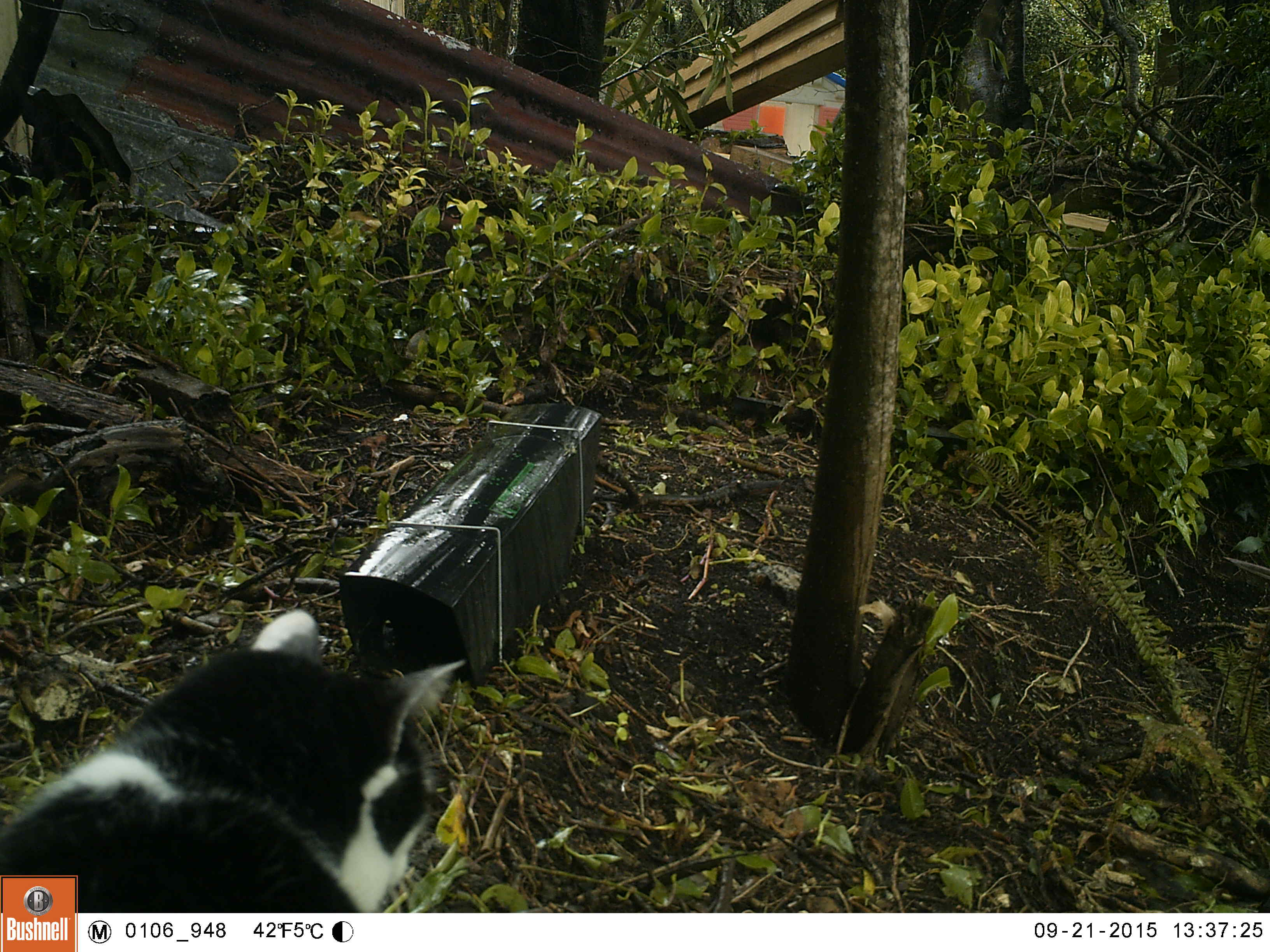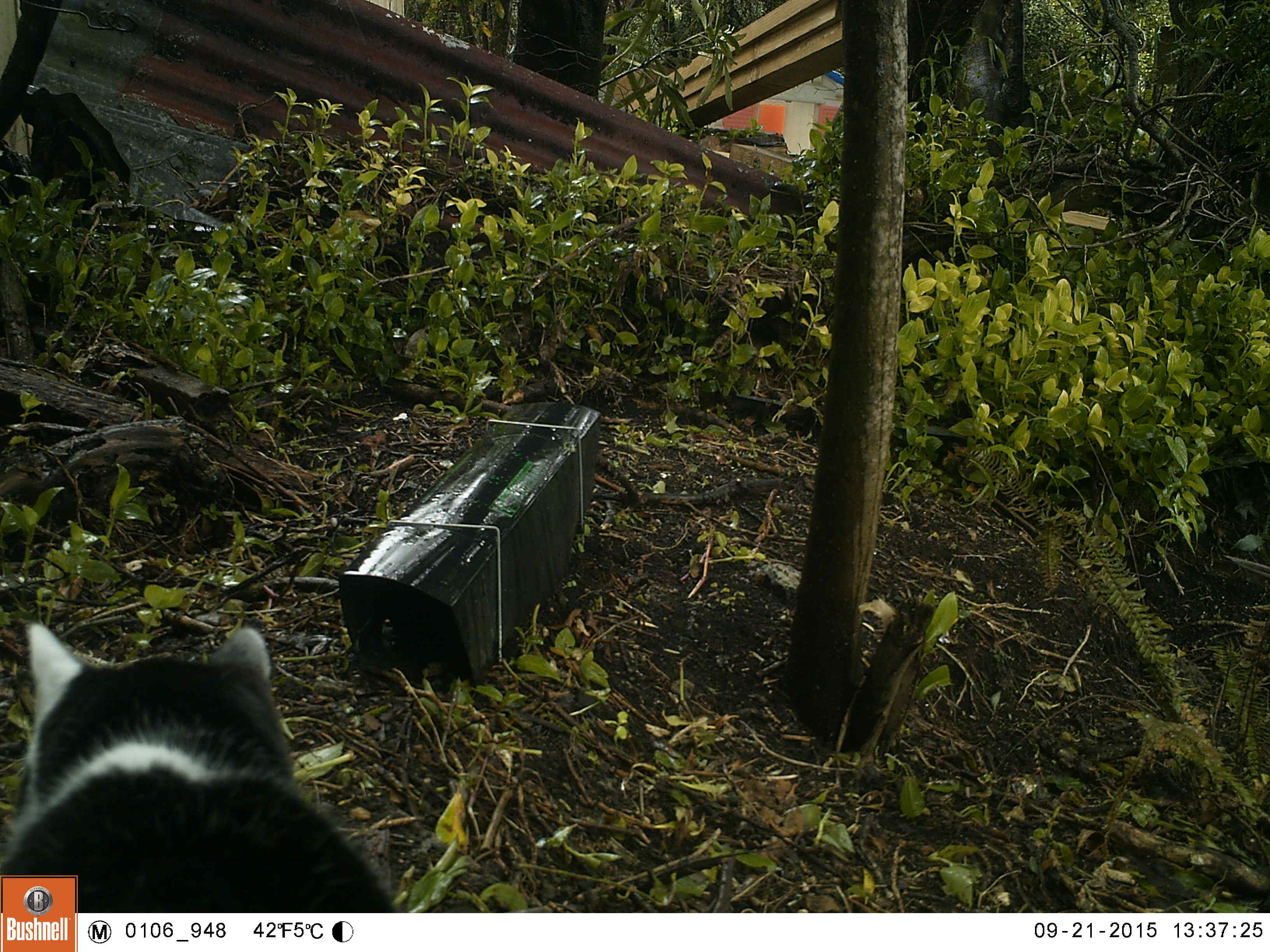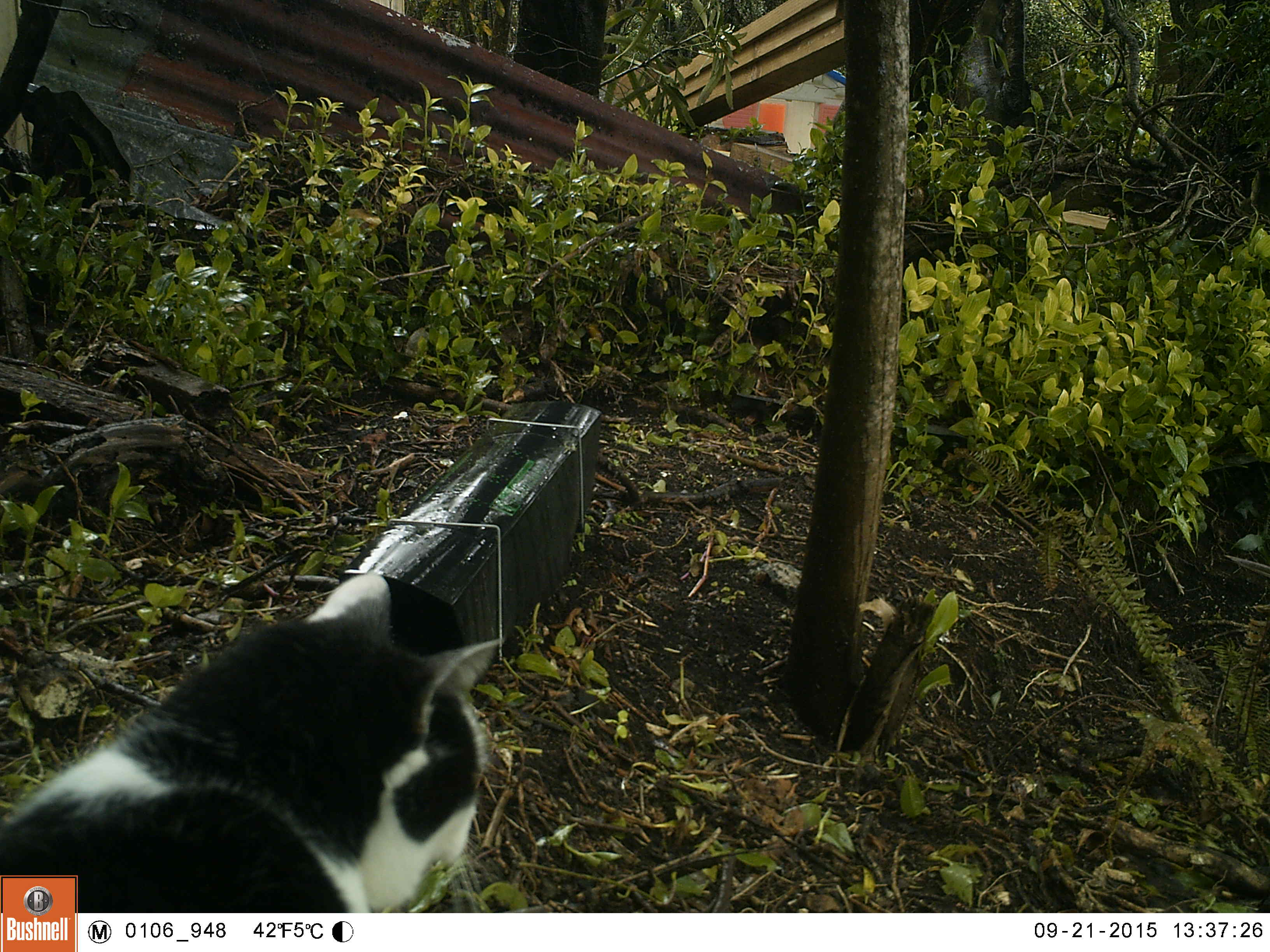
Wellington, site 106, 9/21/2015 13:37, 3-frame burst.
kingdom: Animalia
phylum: Chordata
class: Mammalia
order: Carnivora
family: Felidae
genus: Felis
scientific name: Felis catus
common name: cat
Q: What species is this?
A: Cat (Felis catus).